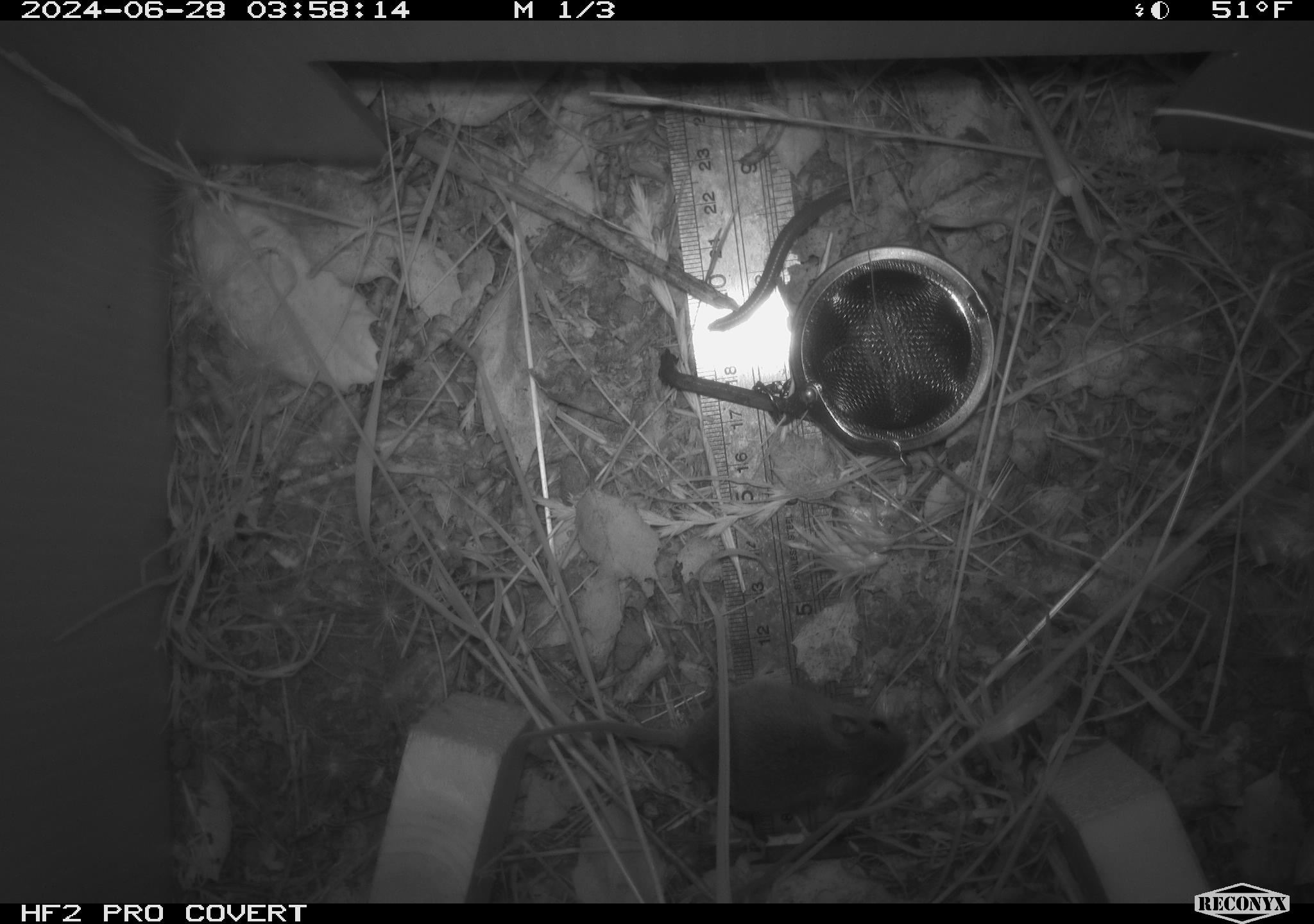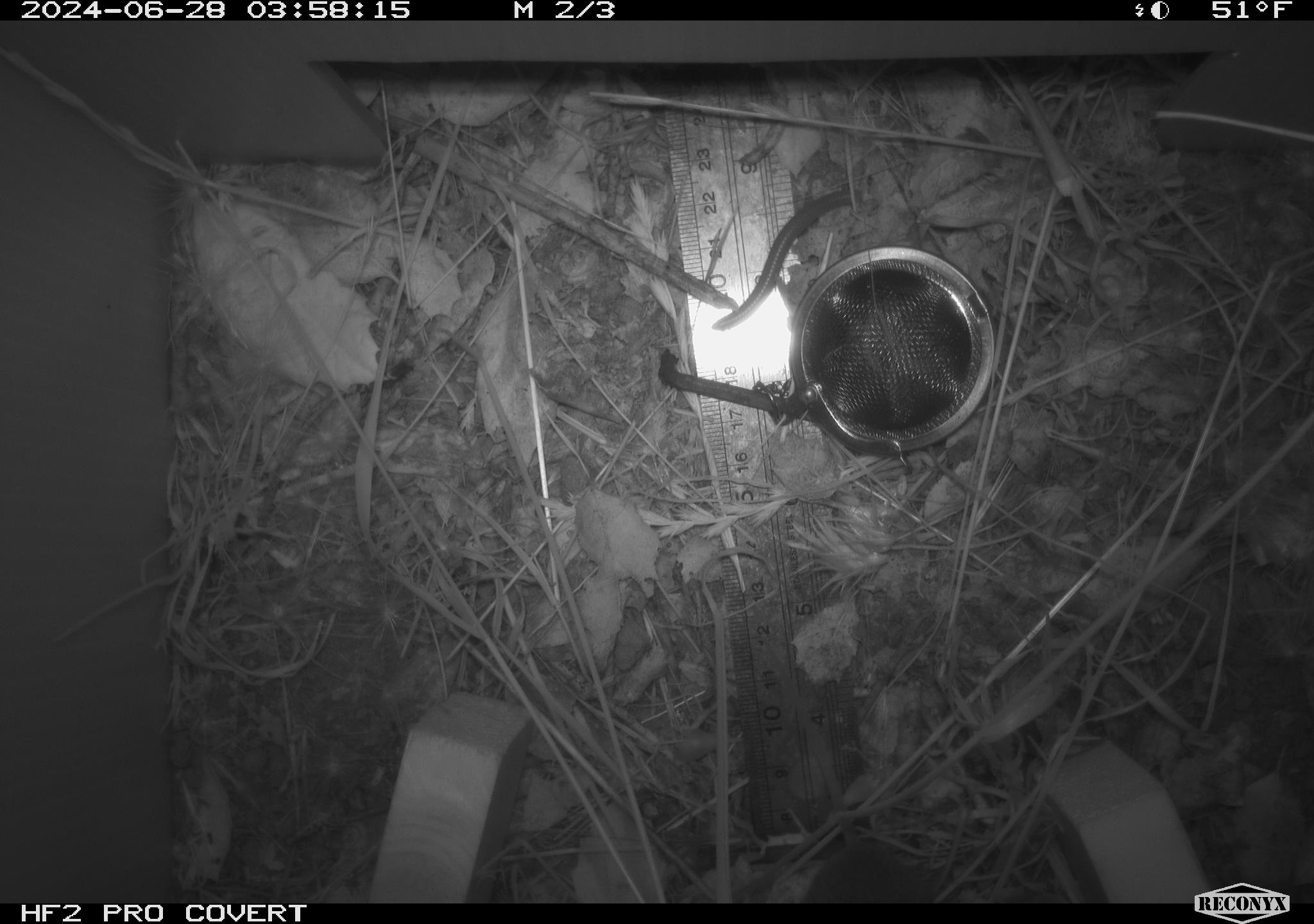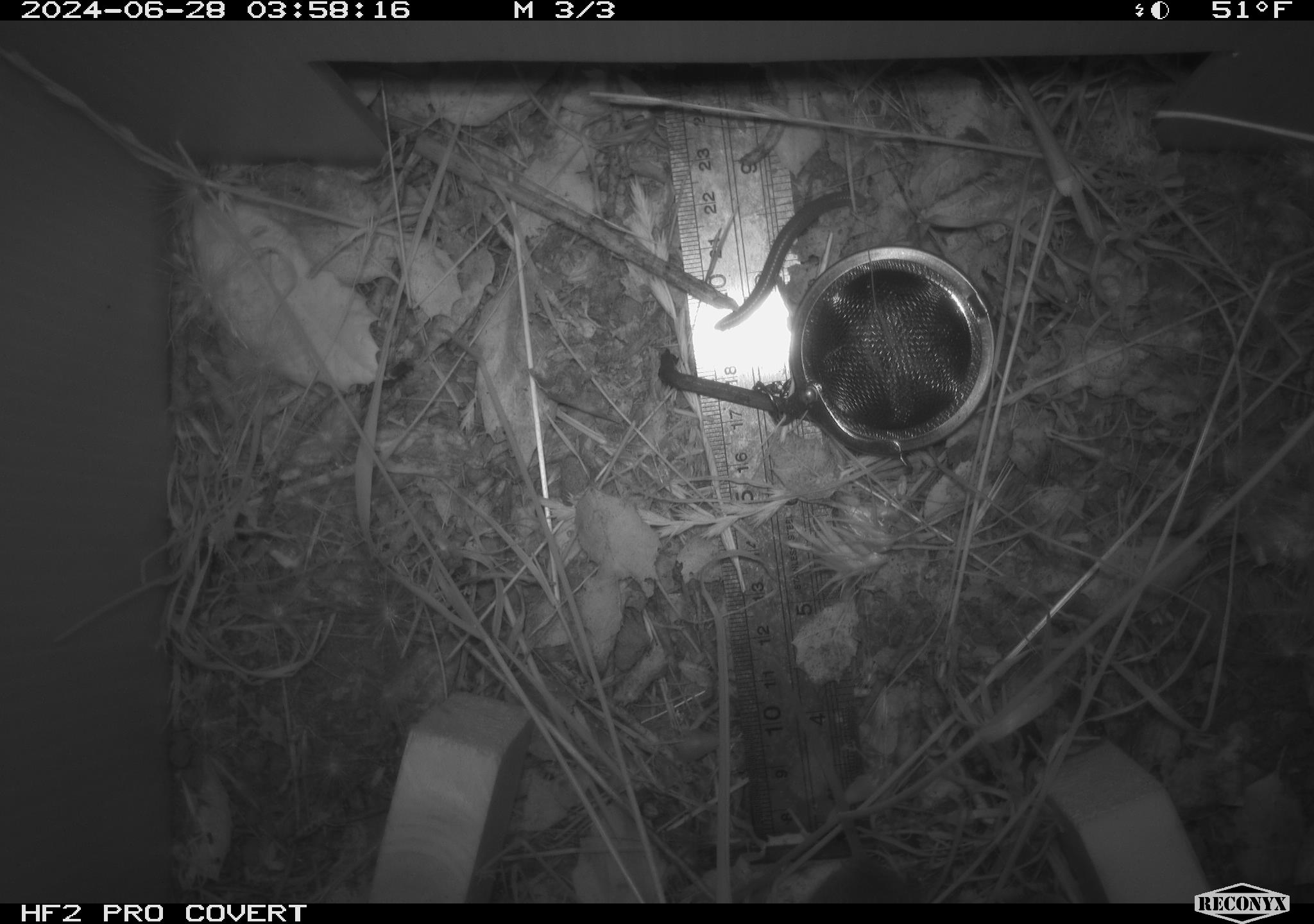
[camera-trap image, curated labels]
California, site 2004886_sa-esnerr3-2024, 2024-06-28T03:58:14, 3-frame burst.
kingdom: Animalia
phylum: Chordata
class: Mammalia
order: Rodentia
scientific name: Rodentia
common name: rodent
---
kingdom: Animalia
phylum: Arthropoda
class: Insecta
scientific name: Insecta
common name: insect